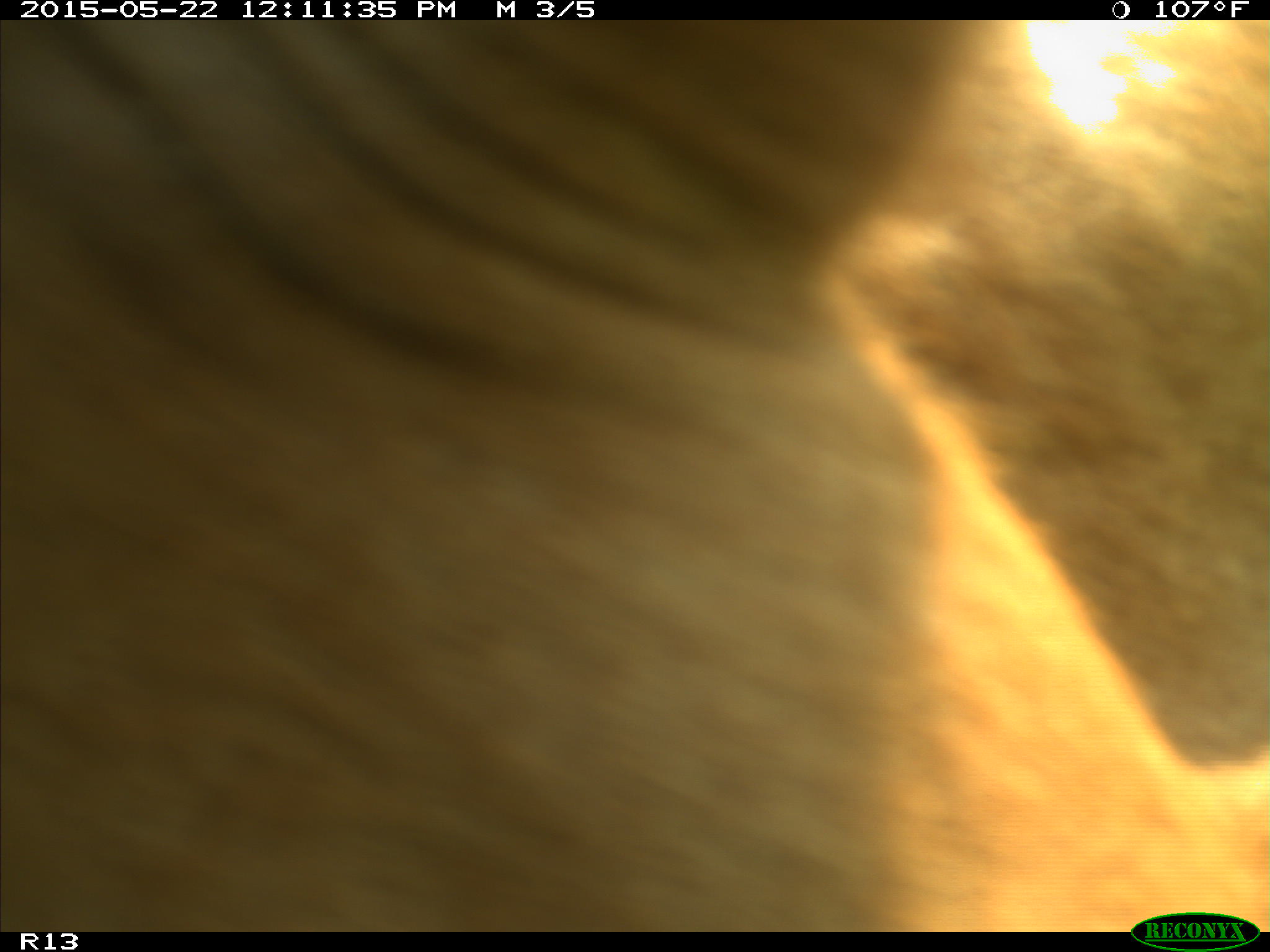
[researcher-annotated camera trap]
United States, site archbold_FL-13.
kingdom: Animalia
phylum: Chordata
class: Mammalia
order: Artiodactyla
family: Bovidae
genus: Bos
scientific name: Bos taurus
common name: domestic cow